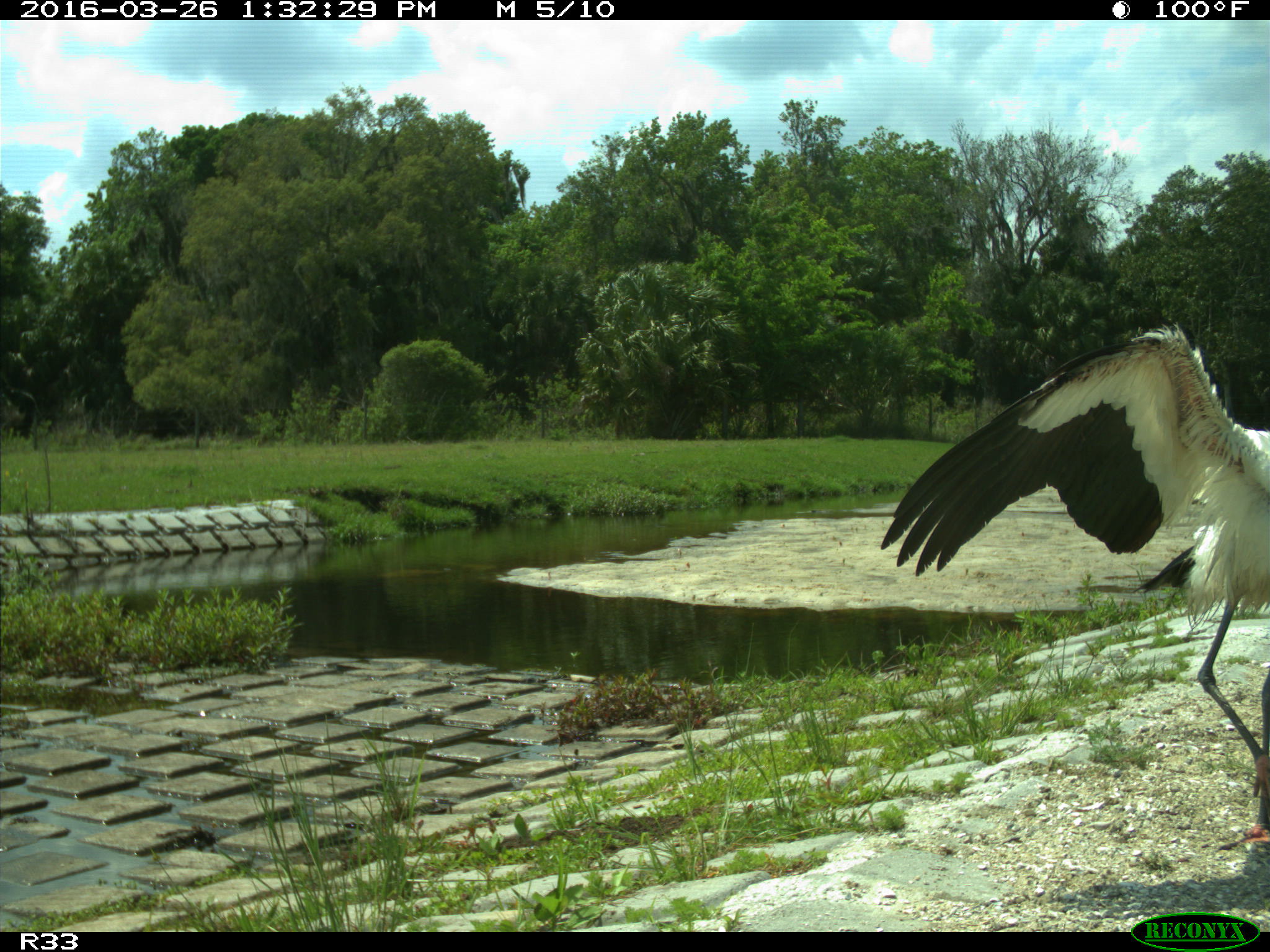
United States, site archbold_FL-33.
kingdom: Animalia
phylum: Chordata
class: Aves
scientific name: Aves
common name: birds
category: unidentified bird